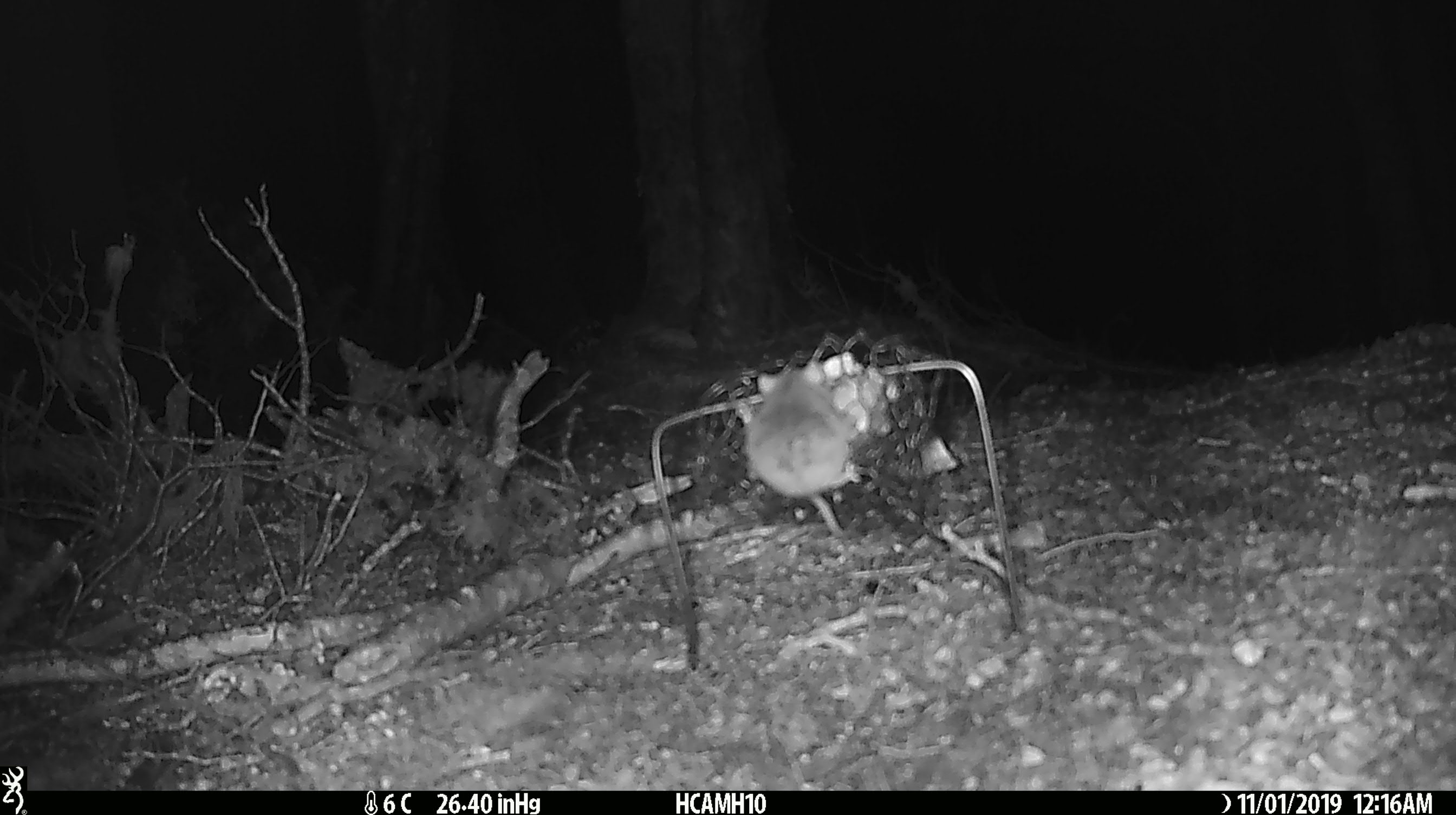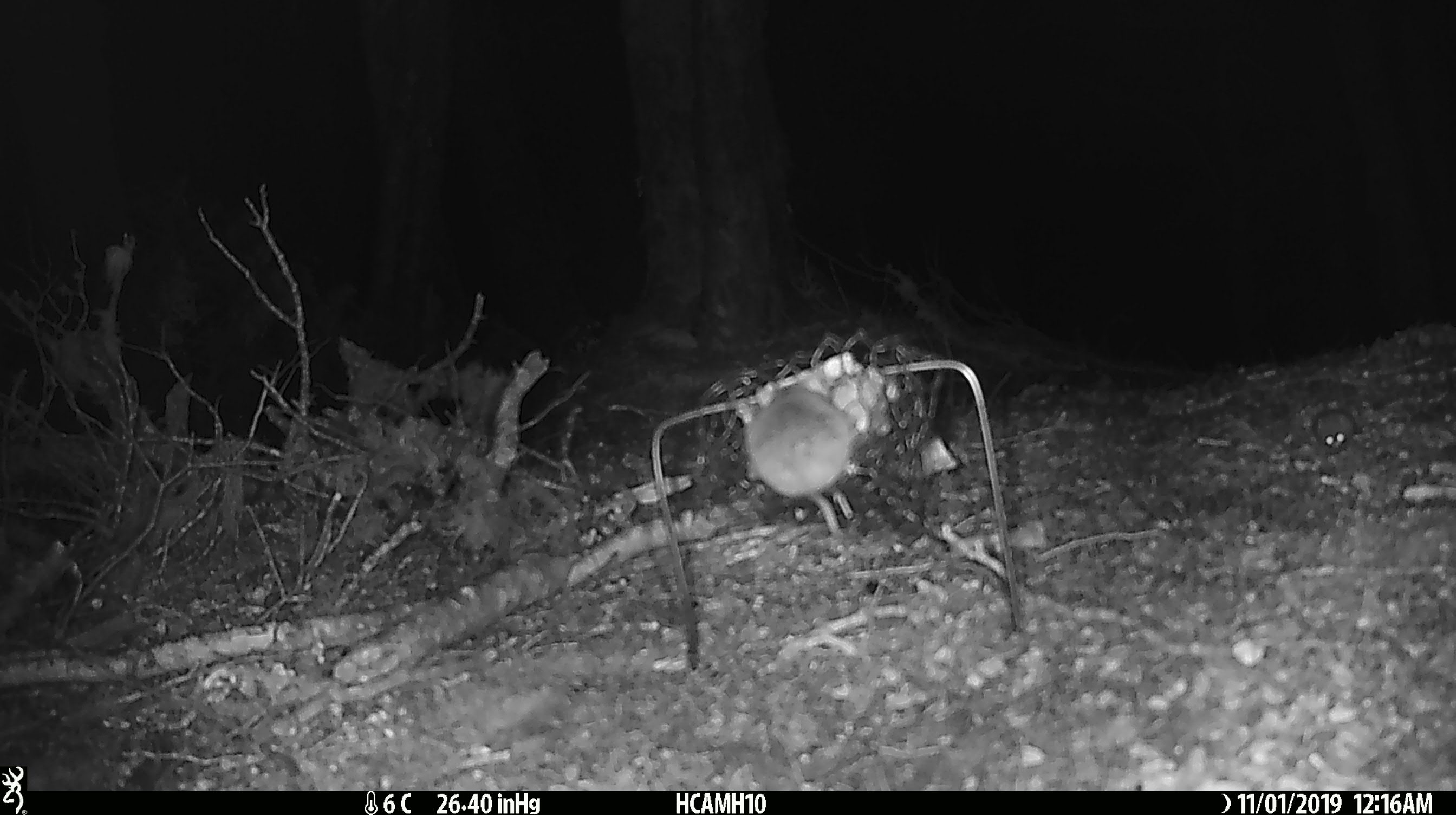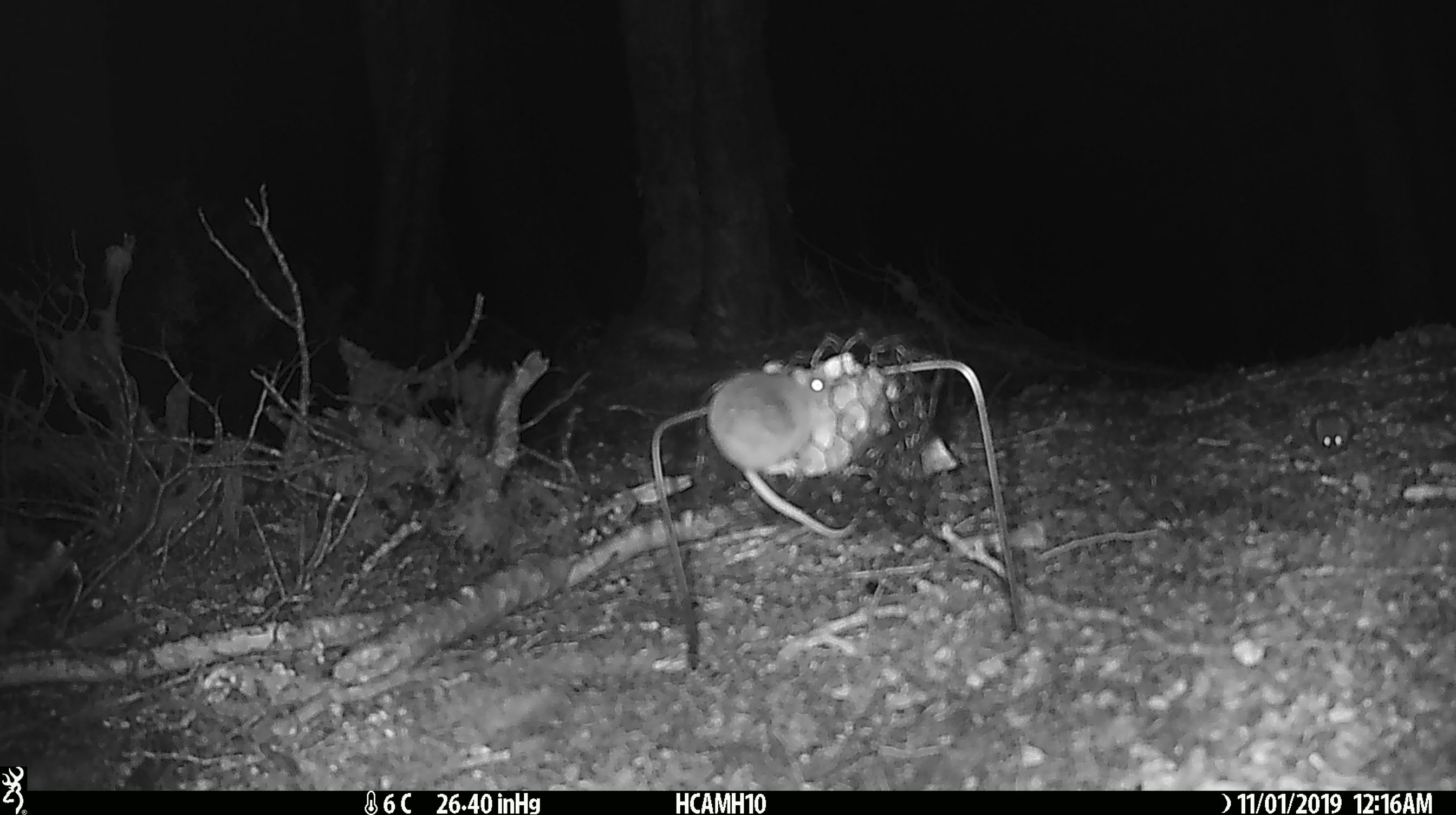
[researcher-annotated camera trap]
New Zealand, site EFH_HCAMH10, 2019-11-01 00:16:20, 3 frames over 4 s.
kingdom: Animalia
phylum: Chordata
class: Mammalia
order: Rodentia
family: Muridae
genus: Mus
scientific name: Mus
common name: mouse